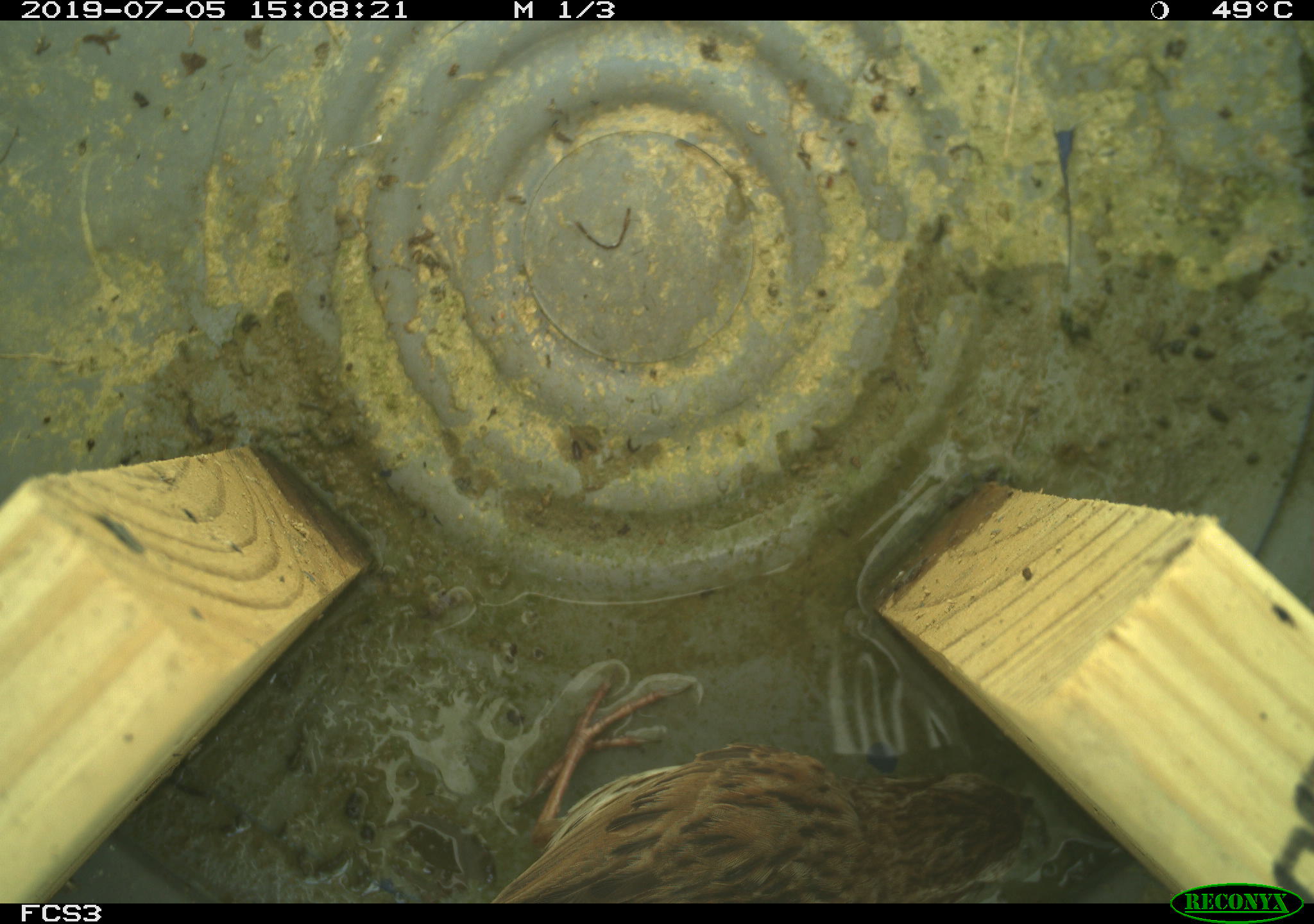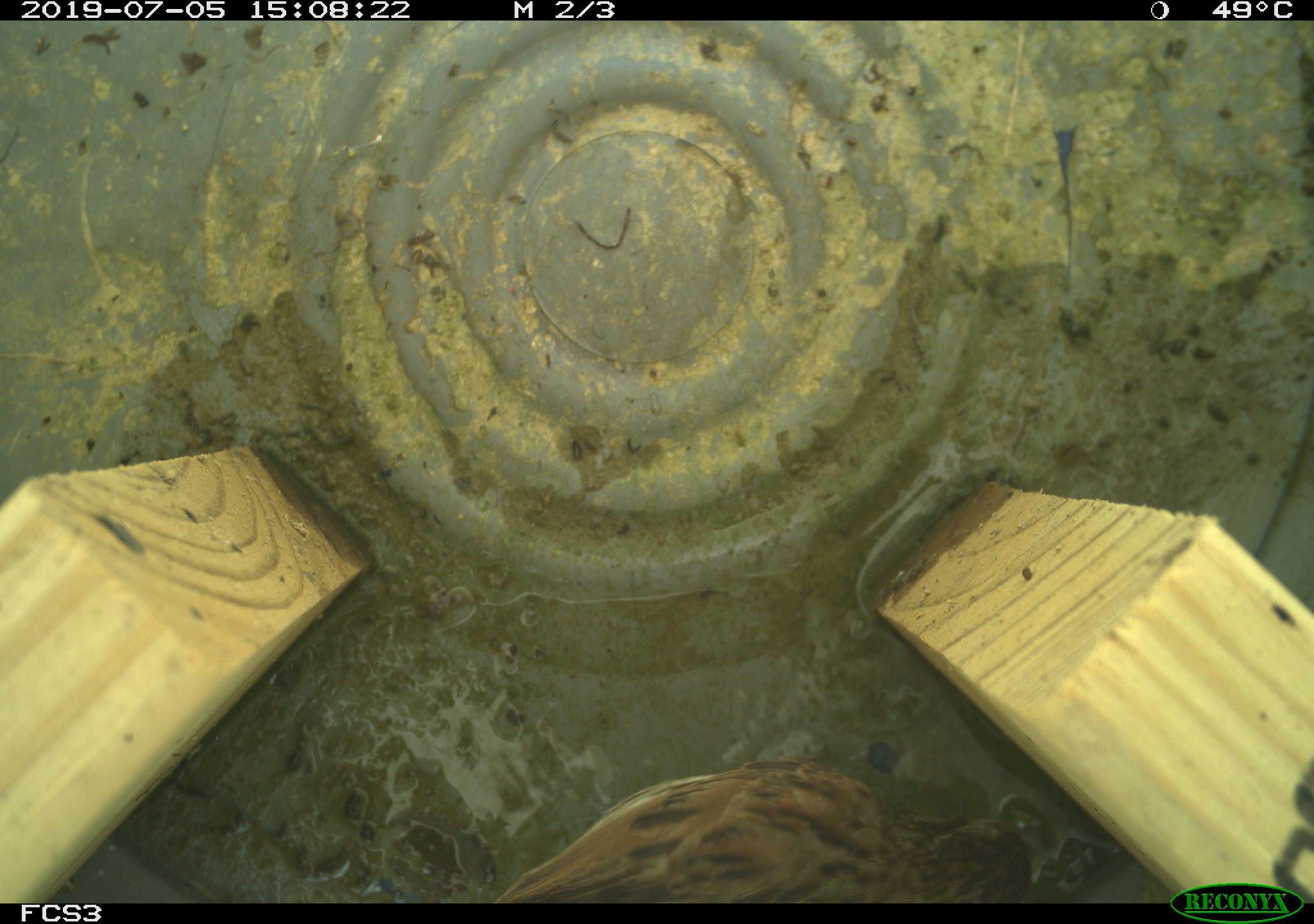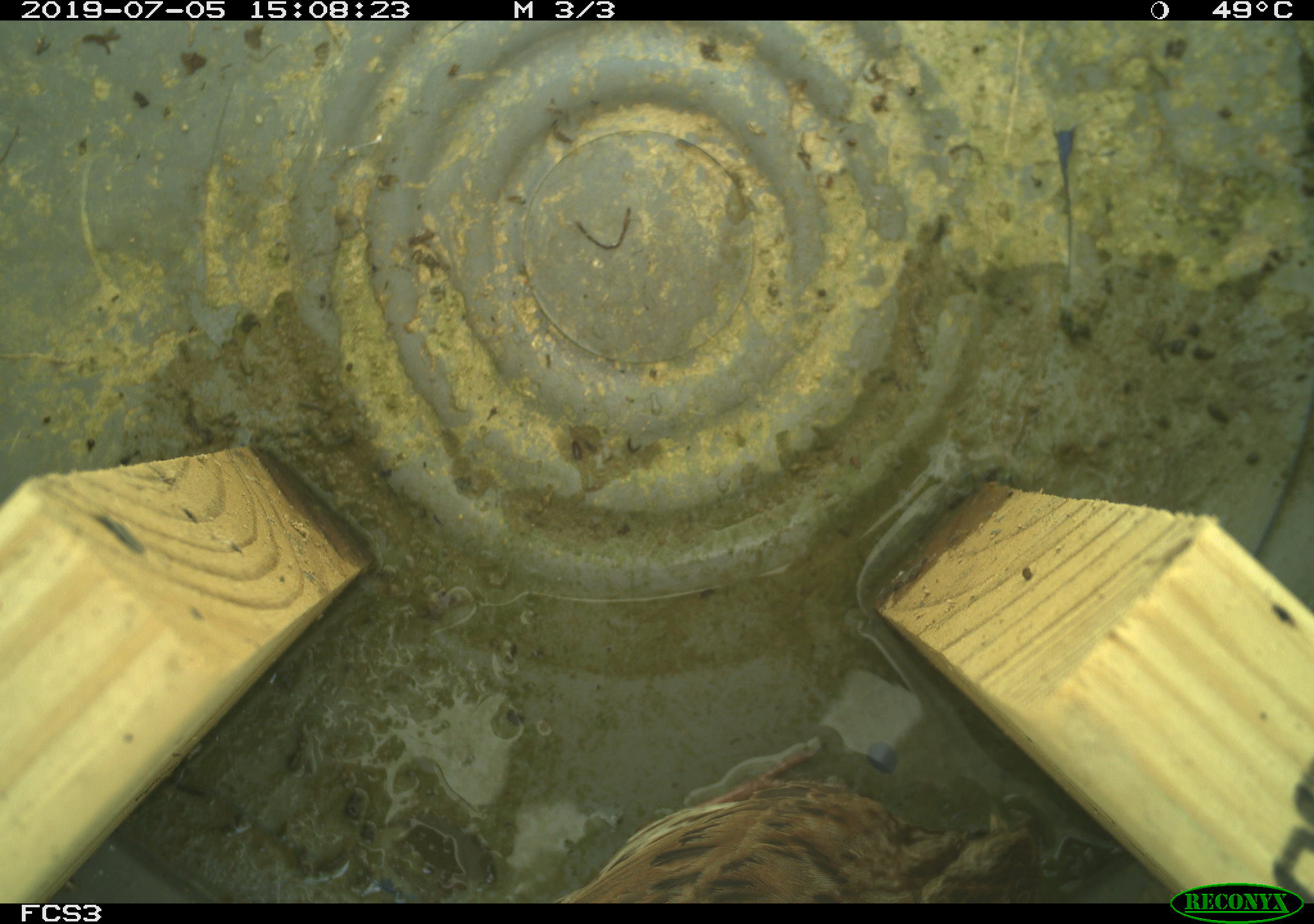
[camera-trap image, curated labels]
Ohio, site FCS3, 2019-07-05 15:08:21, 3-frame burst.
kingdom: Animalia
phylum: Chordata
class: Aves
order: Passeriformes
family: Passerellidae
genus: Melospiza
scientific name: Melospiza melodia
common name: song sparrow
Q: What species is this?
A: Song sparrow (Melospiza melodia).